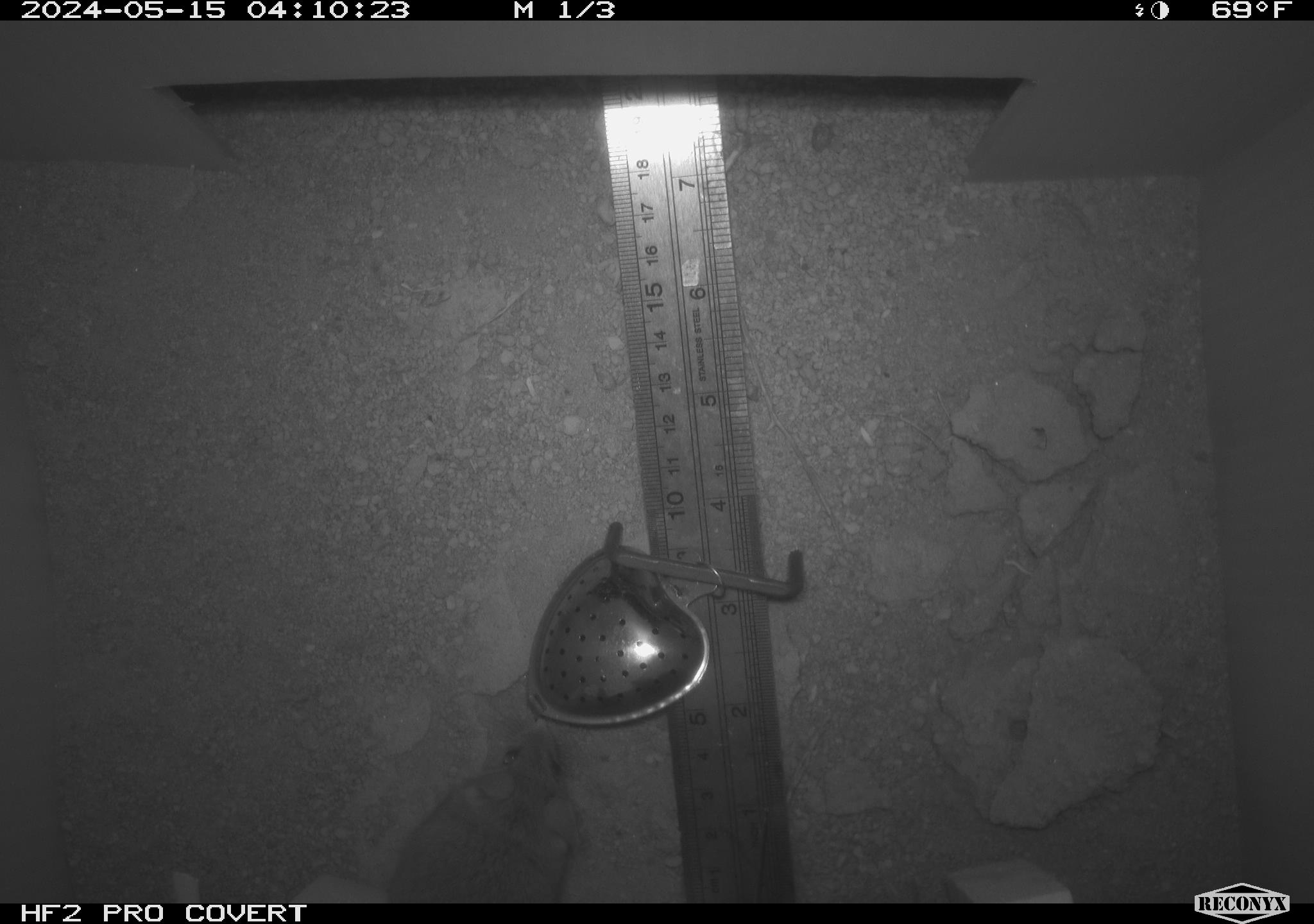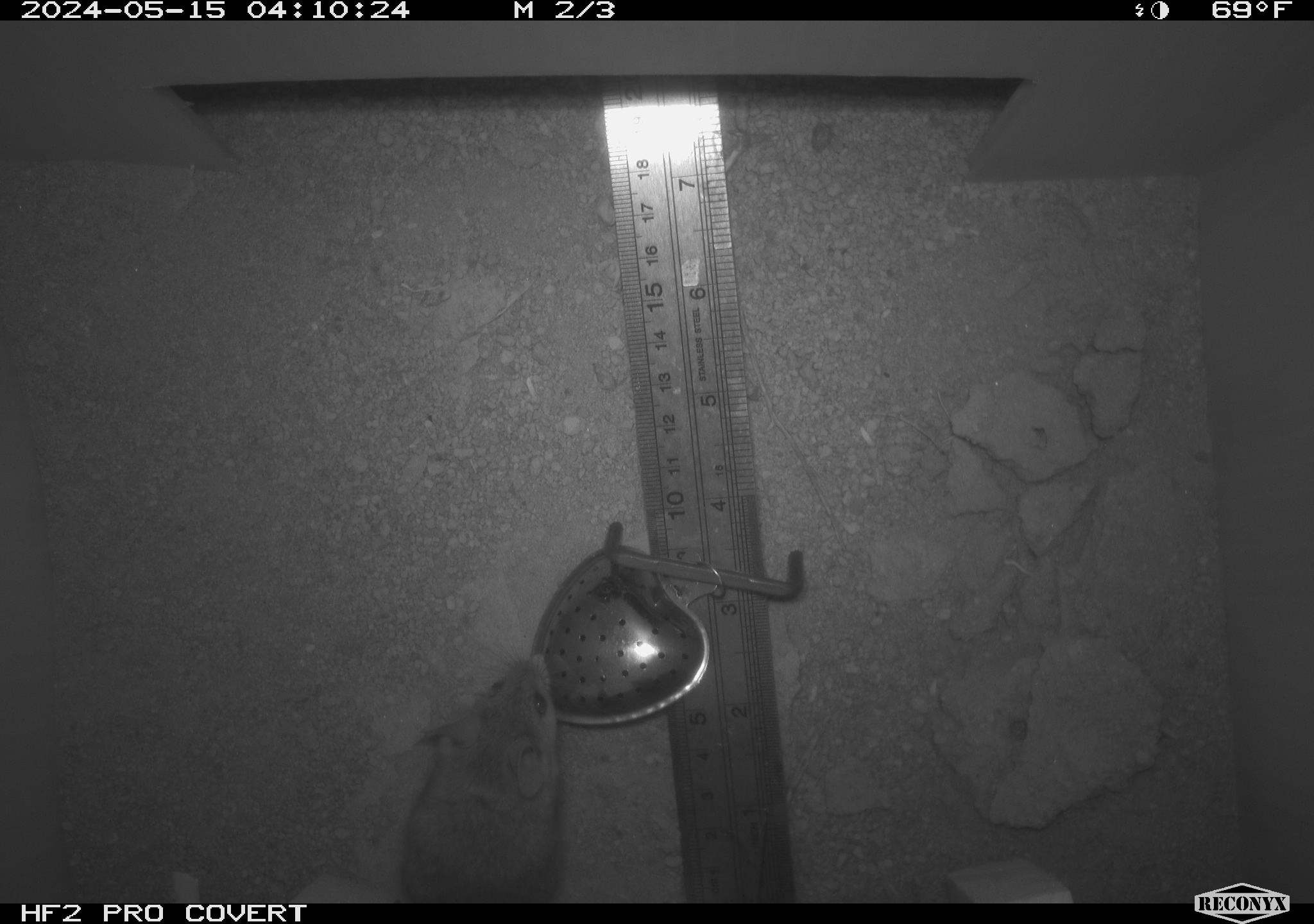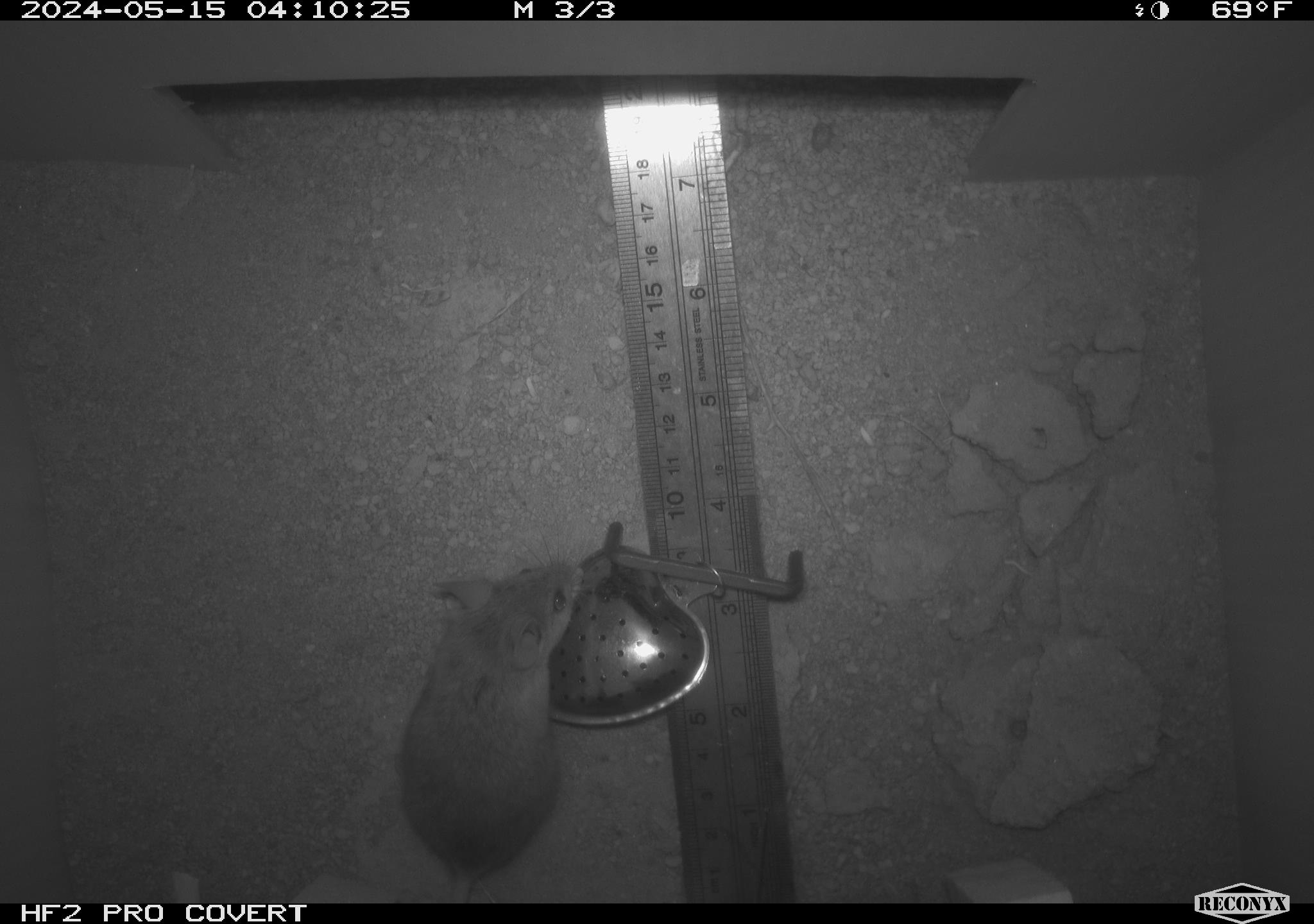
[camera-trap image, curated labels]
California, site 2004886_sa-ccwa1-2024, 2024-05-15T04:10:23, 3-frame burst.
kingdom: Animalia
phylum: Chordata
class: Mammalia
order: Rodentia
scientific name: Rodentia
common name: mouse species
Mouse species (Rodentia).